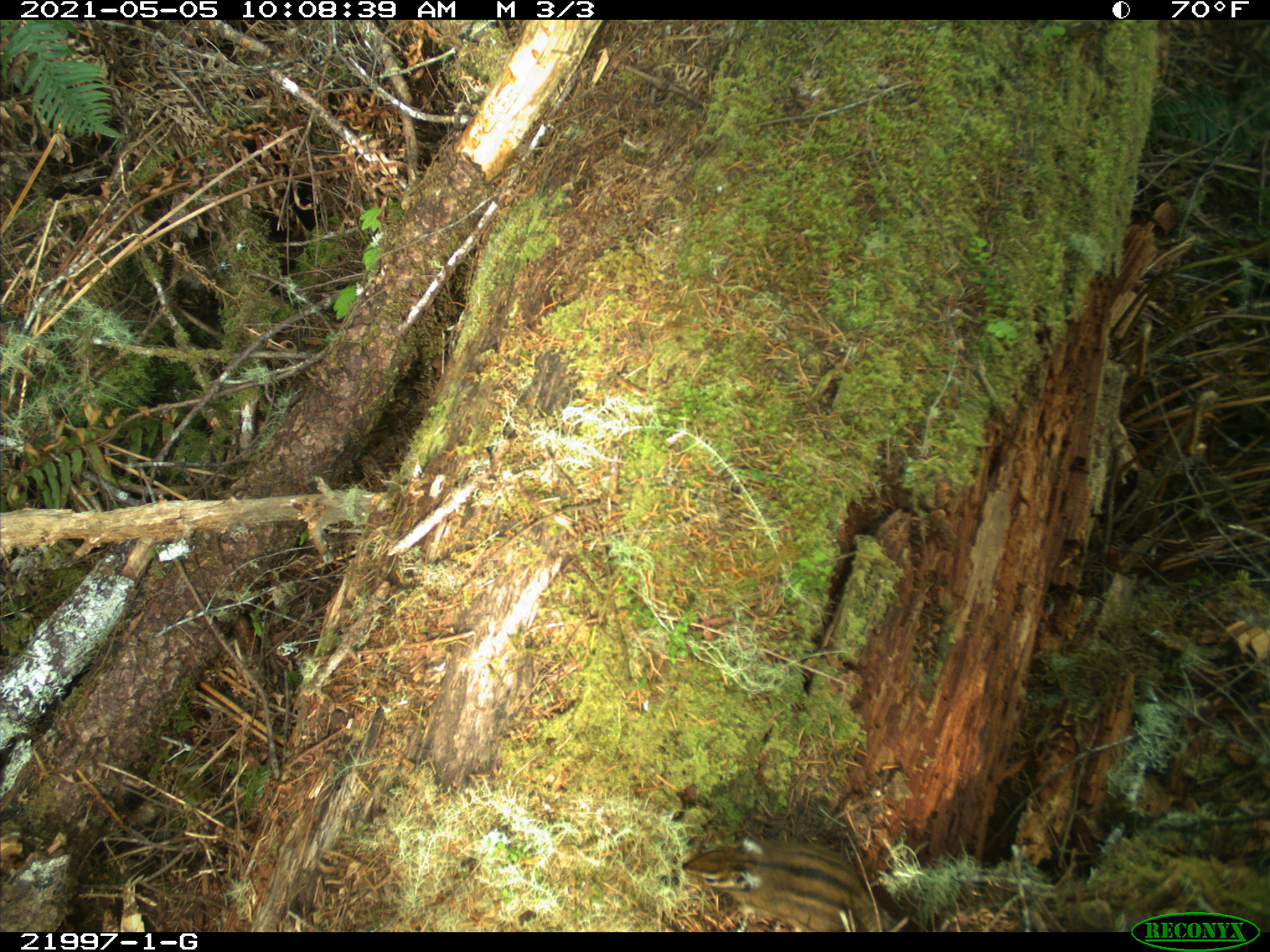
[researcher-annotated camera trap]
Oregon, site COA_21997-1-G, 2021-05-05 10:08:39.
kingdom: Animalia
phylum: Chordata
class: Mammalia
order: Rodentia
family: Sciuridae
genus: Neotamias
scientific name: Neotamias townsendii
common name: townsend's chipmunk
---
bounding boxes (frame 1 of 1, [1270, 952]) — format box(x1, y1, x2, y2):
townsend's chipmunk: box(656, 810, 946, 931)